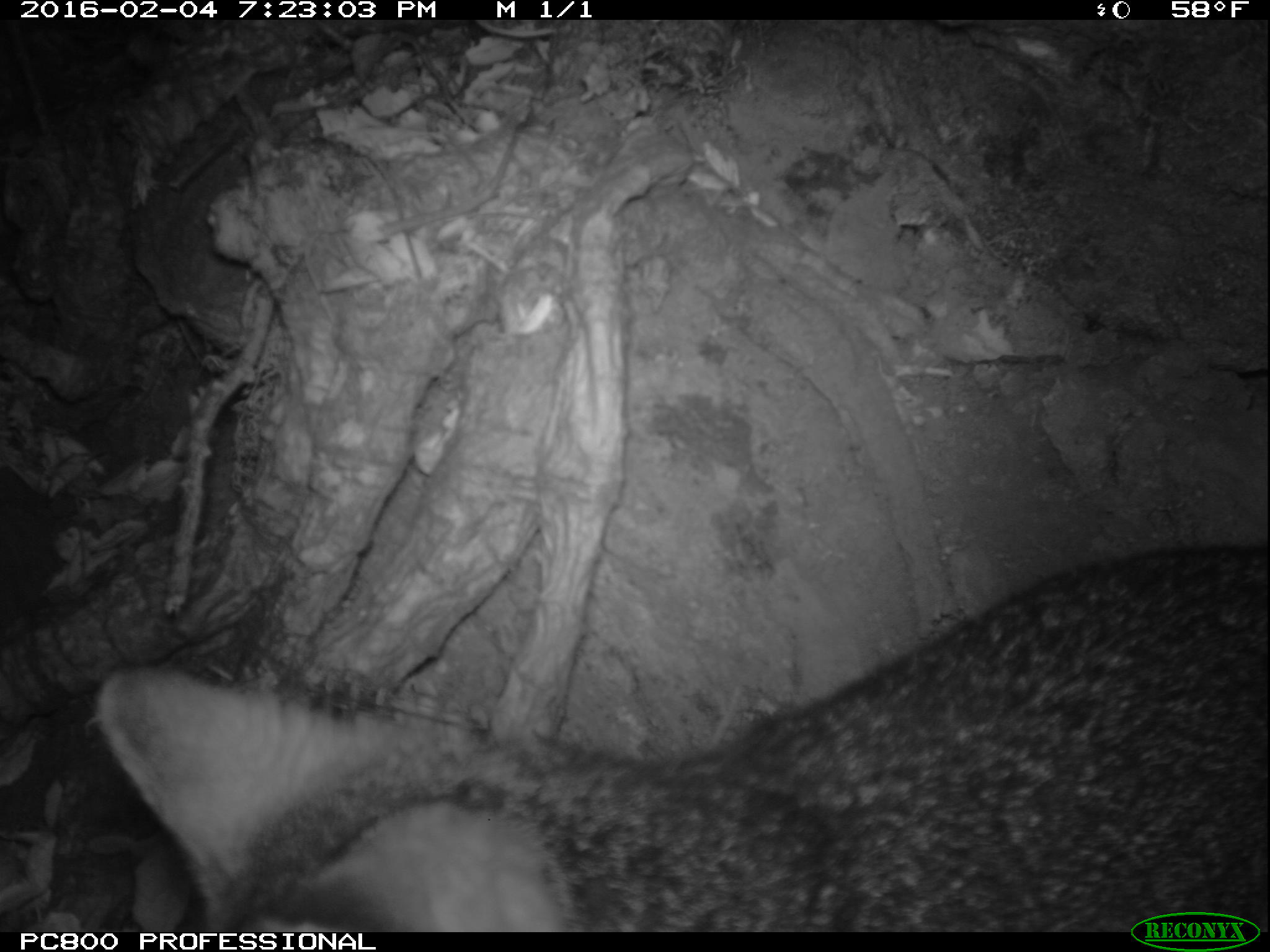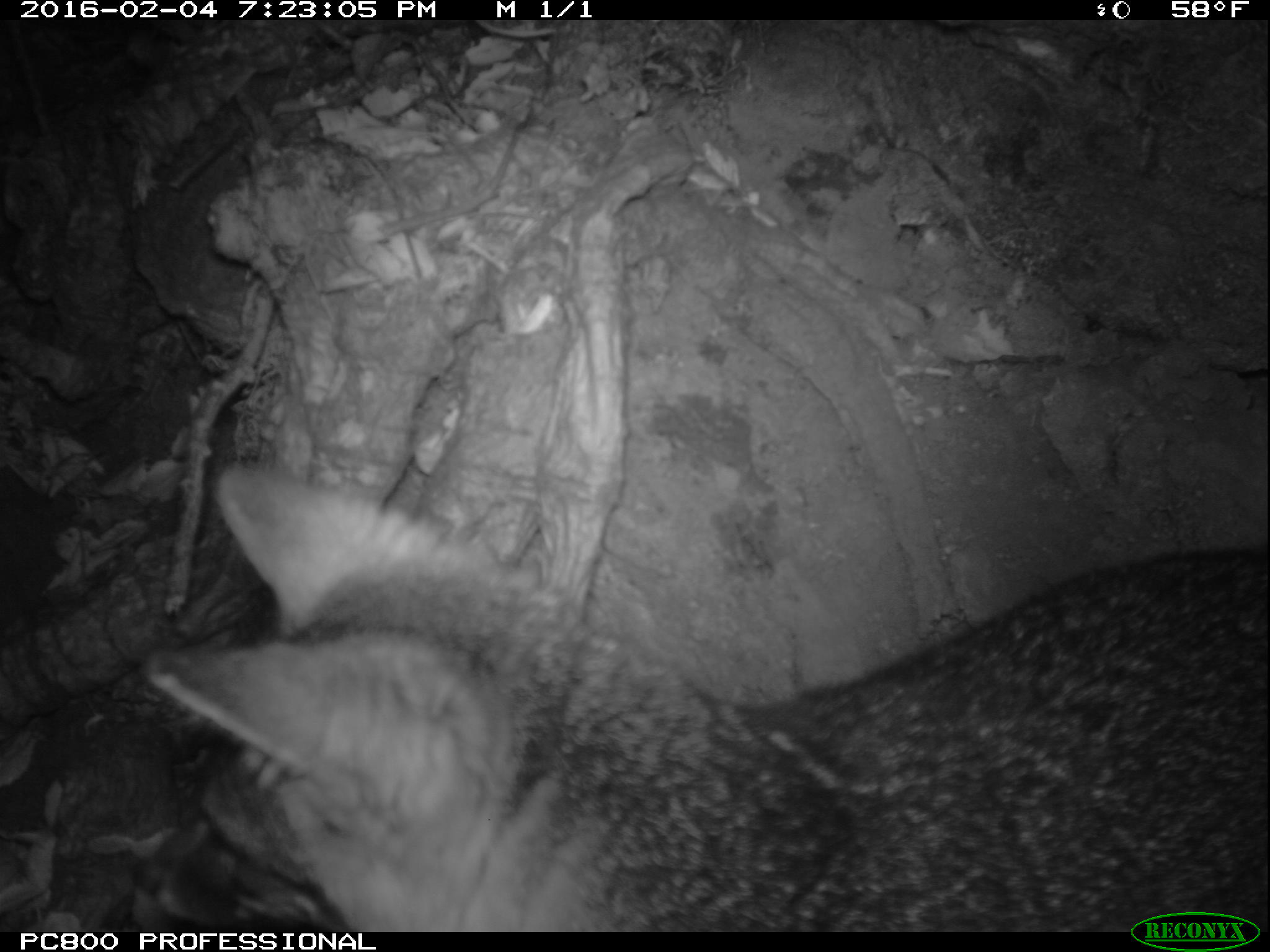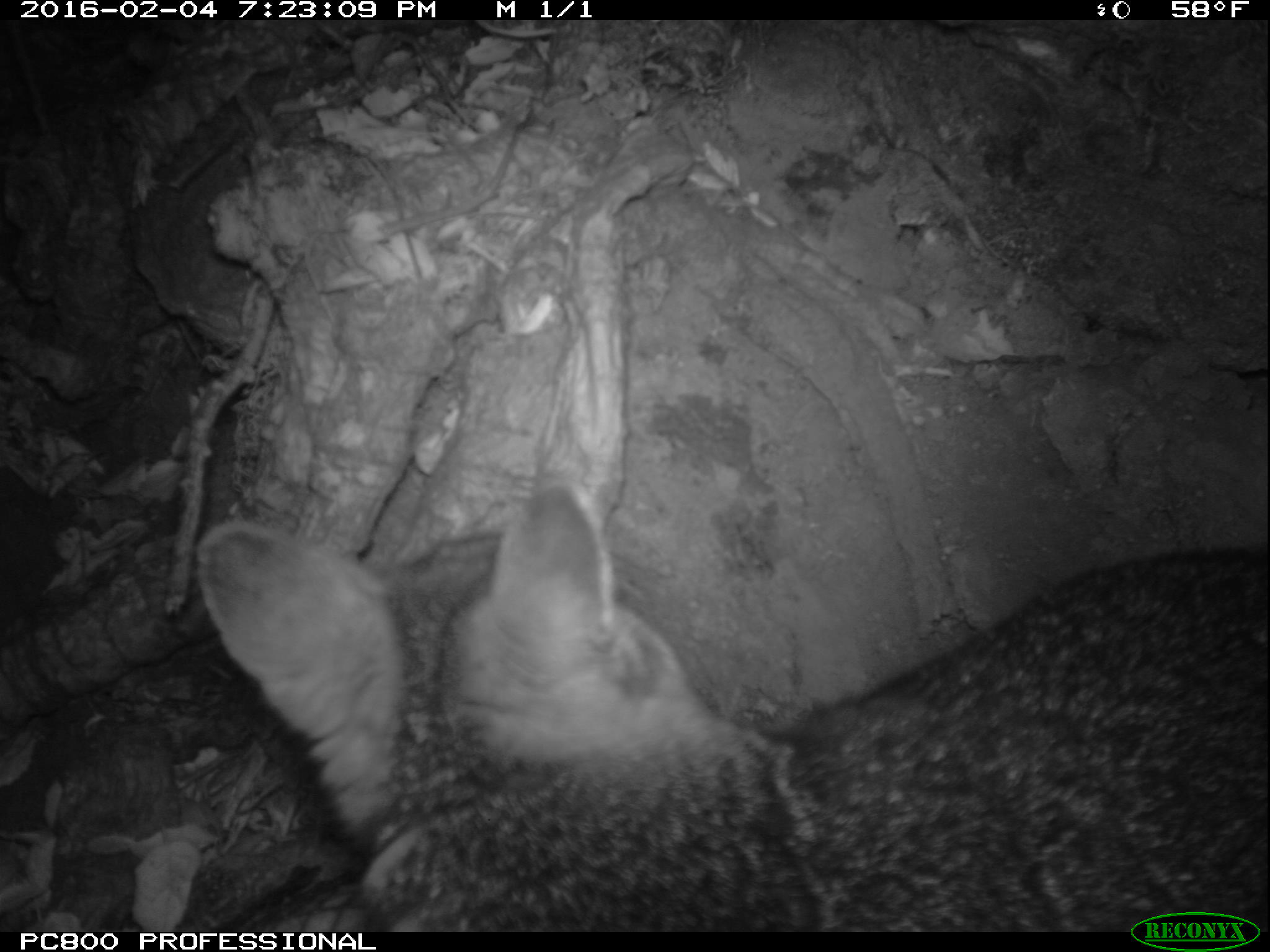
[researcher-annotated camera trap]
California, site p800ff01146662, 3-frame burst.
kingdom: Animalia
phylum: Chordata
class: Mammalia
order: Carnivora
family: Canidae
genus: Urocyon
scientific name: Urocyon littoralis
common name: island fox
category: fox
Fox (island fox) (Urocyon littoralis).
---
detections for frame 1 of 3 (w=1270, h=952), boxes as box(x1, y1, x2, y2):
fox: box(97, 548, 1268, 932)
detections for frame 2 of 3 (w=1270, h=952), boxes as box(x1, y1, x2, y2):
fox: box(141, 457, 1269, 930)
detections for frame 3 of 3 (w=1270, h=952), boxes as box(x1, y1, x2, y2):
fox: box(193, 470, 1269, 928)